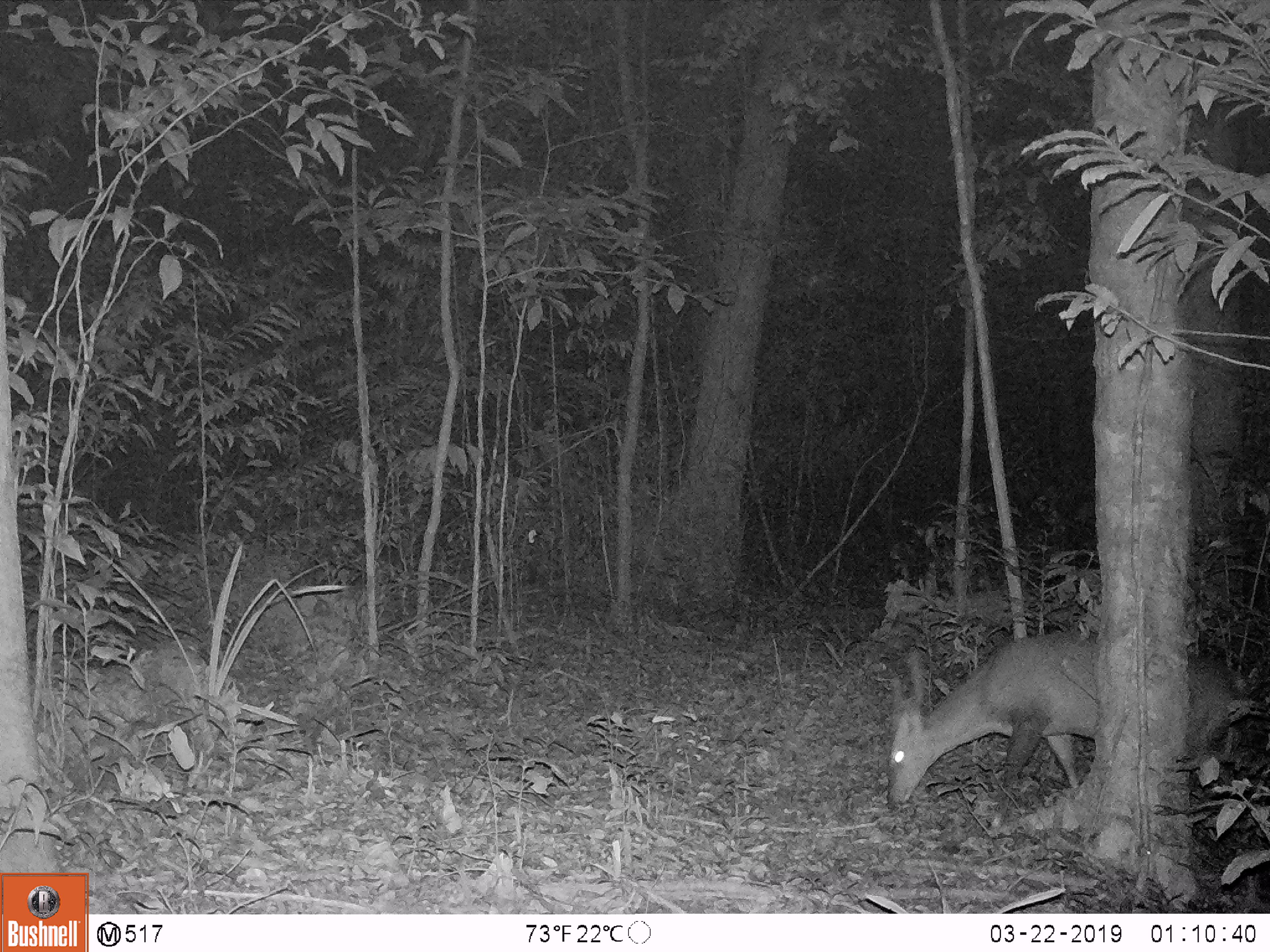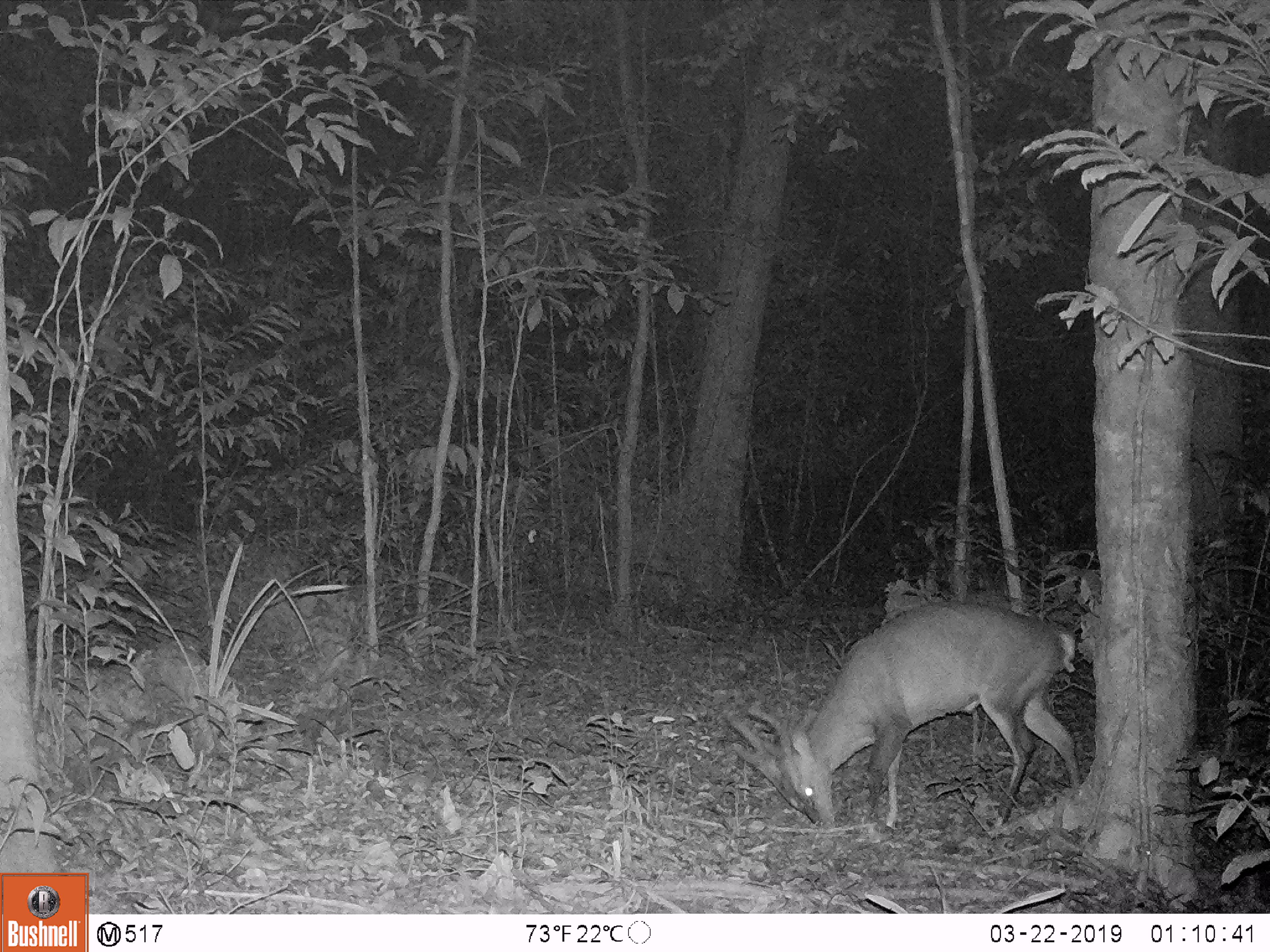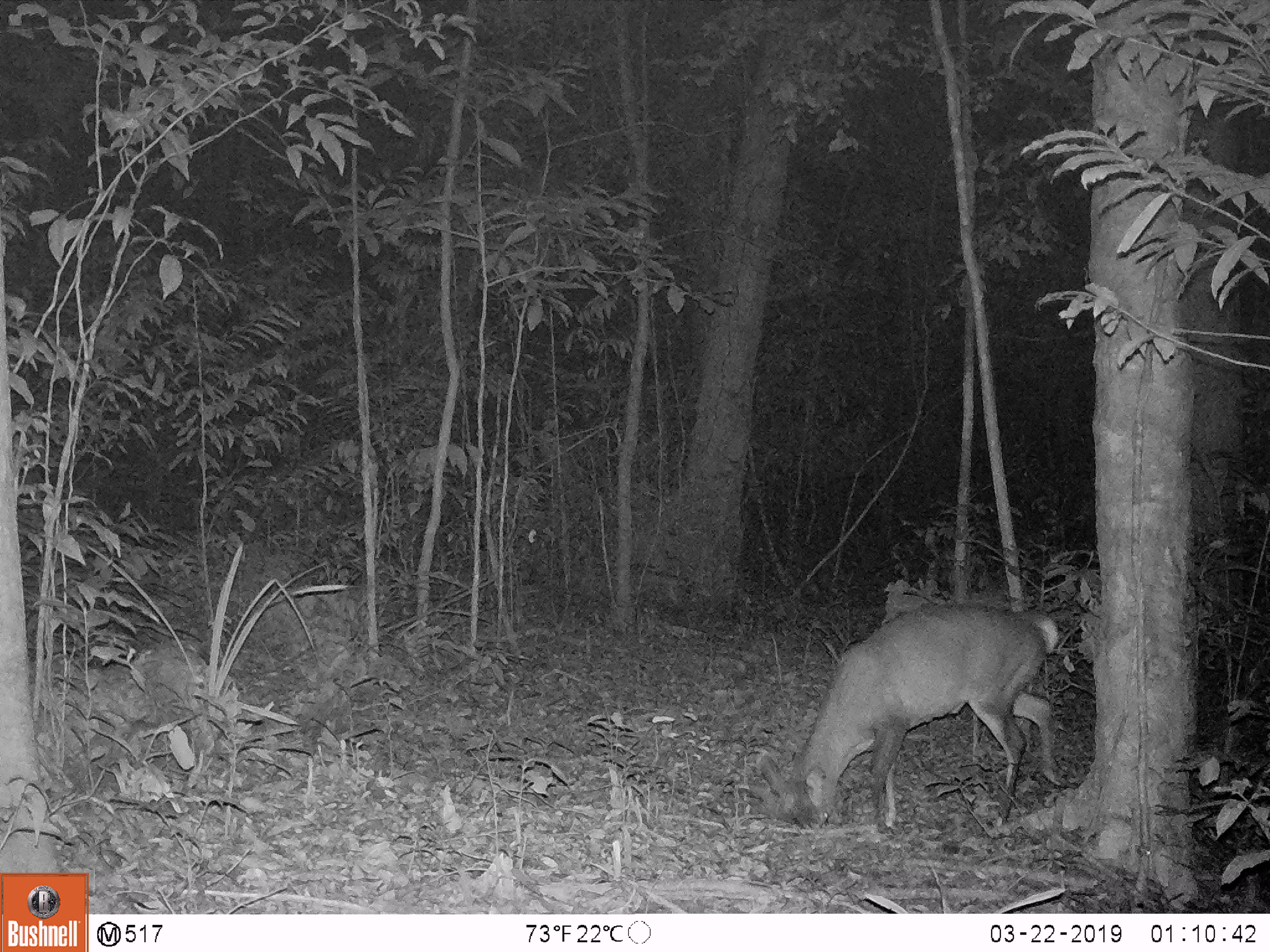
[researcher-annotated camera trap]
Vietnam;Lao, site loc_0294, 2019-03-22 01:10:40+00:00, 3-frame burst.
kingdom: Animalia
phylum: Chordata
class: Mammalia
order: Artiodactyla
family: Cervidae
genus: Muntiacus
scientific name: Muntiacus vuquangensis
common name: large-antlered muntjac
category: large antlered muntjac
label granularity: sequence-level